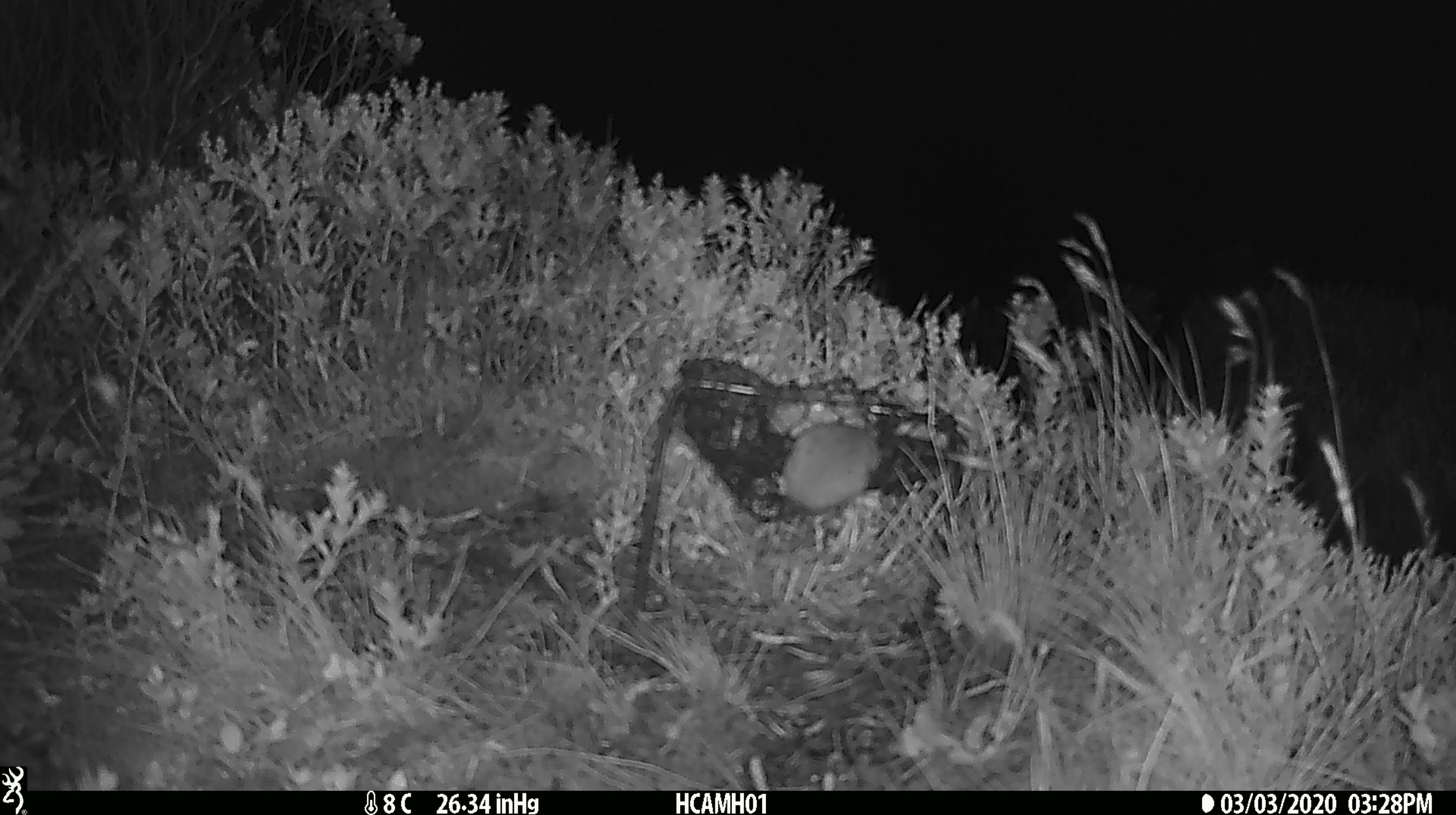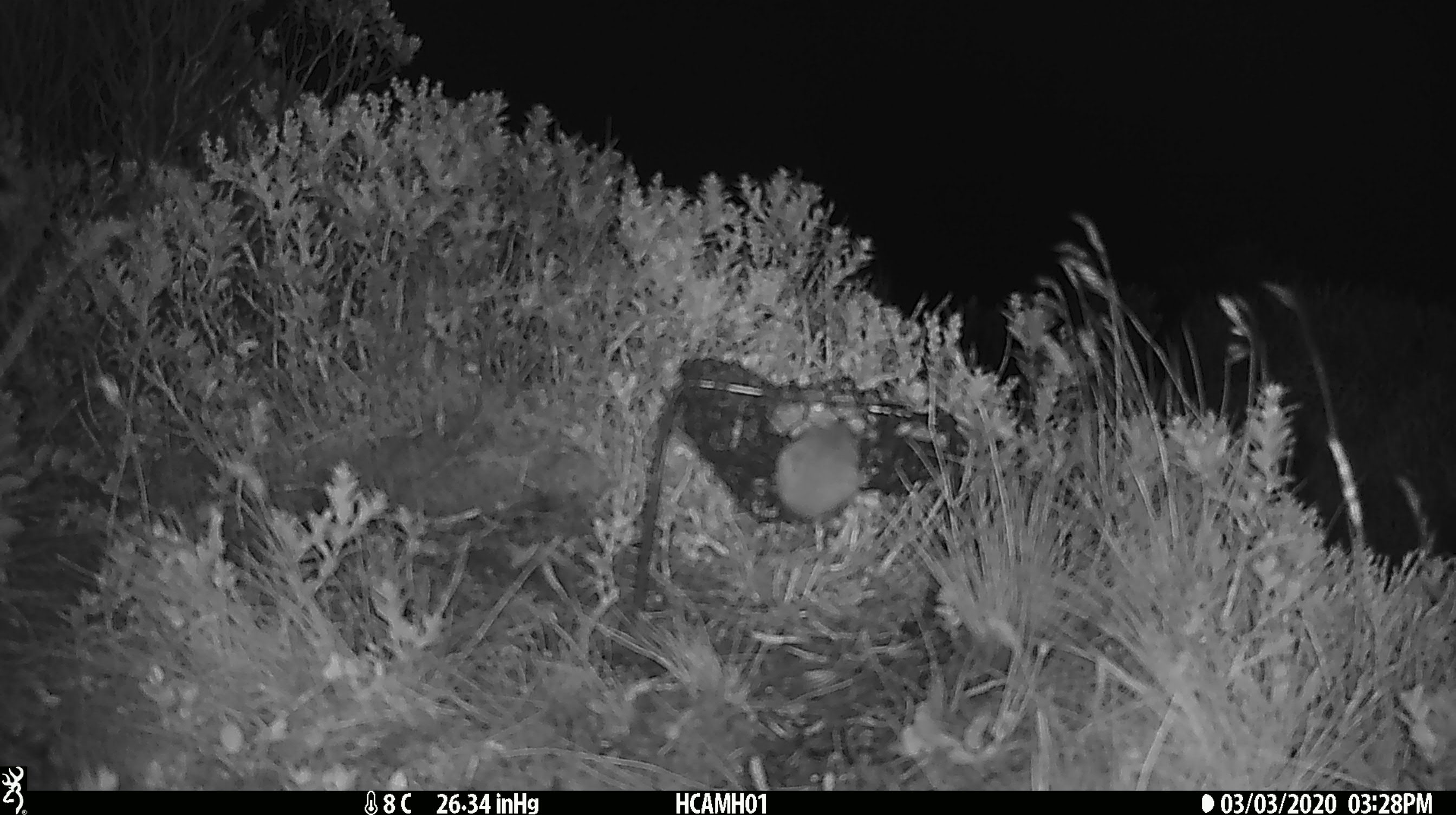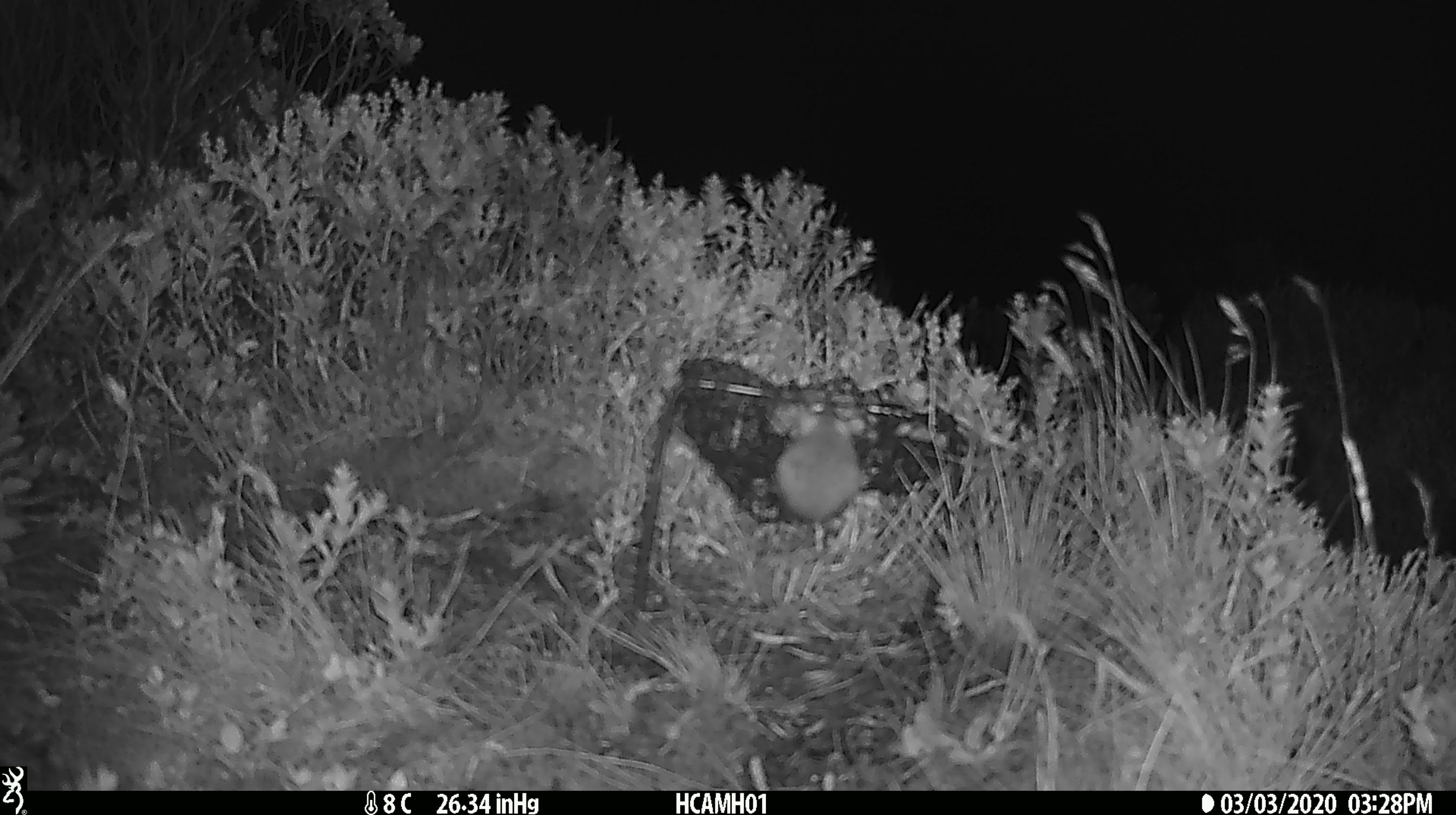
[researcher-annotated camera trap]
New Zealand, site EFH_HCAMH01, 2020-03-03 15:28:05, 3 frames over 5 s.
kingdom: Animalia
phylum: Chordata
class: Mammalia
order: Rodentia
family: Muridae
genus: Mus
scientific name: Mus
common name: mouse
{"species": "mouse (Mus)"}